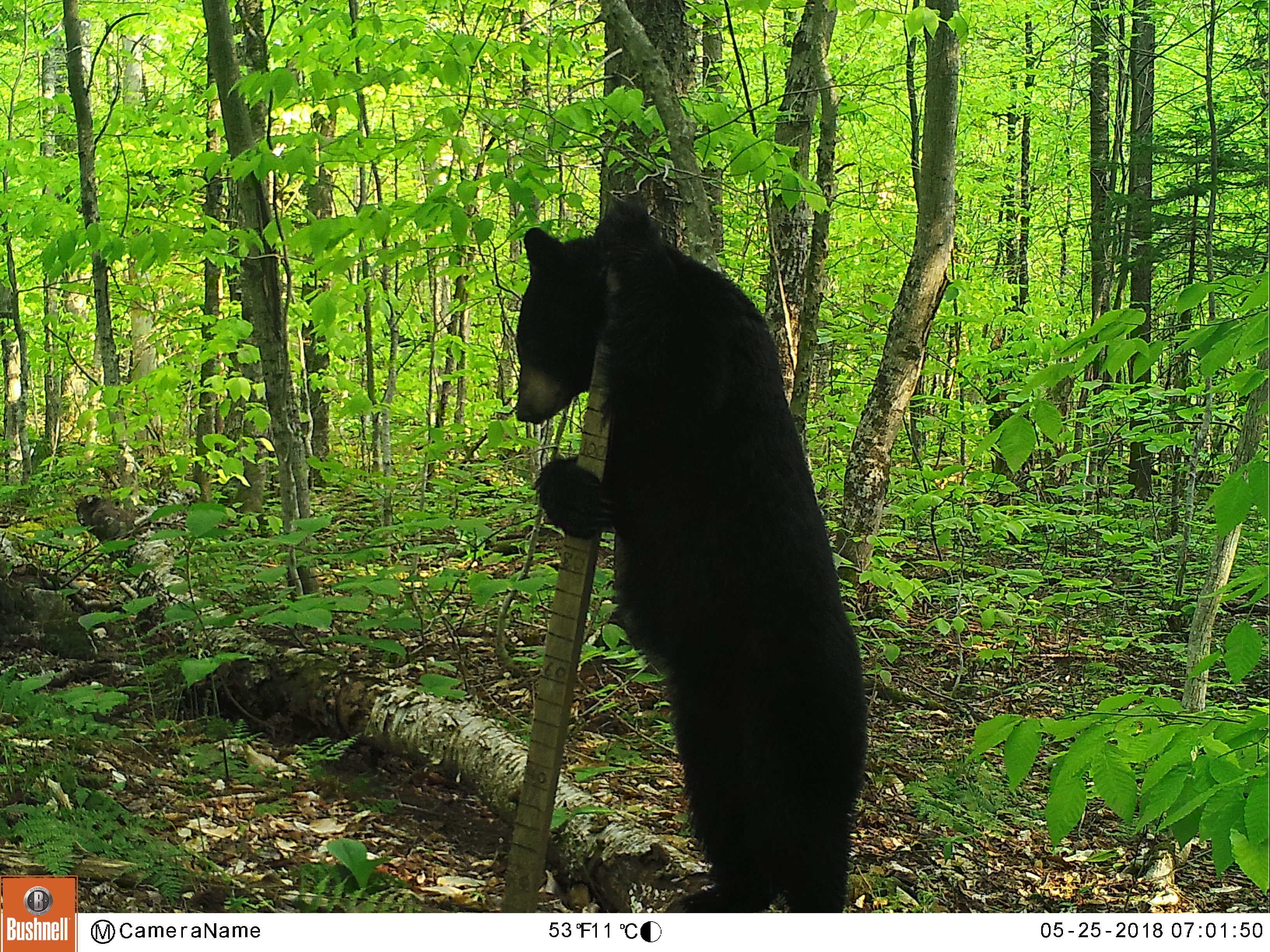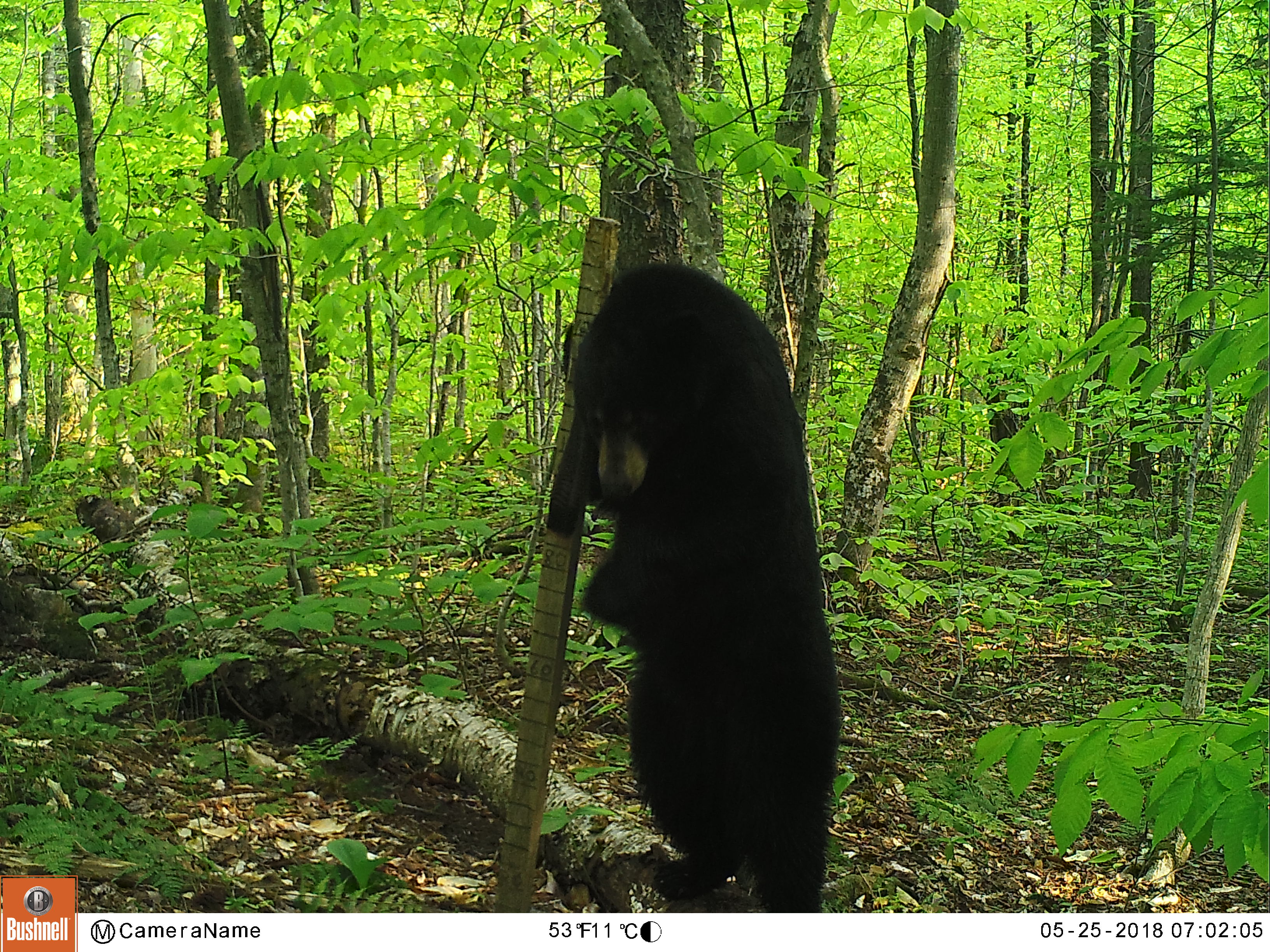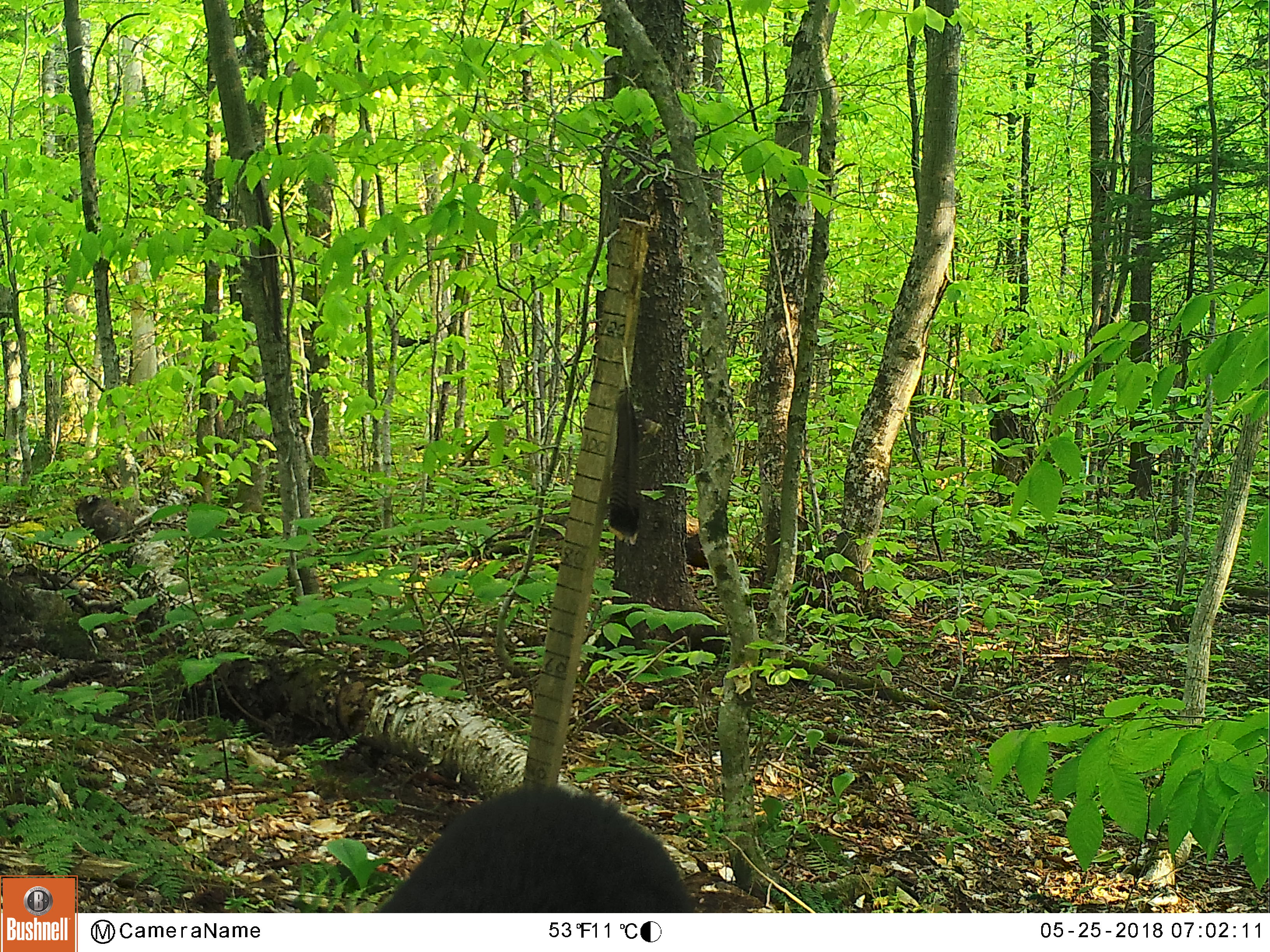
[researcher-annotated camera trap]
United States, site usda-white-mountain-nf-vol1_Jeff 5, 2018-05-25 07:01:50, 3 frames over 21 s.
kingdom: Animalia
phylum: Chordata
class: Mammalia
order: Carnivora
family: Ursidae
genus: Ursus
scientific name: Ursus americanus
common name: black bear